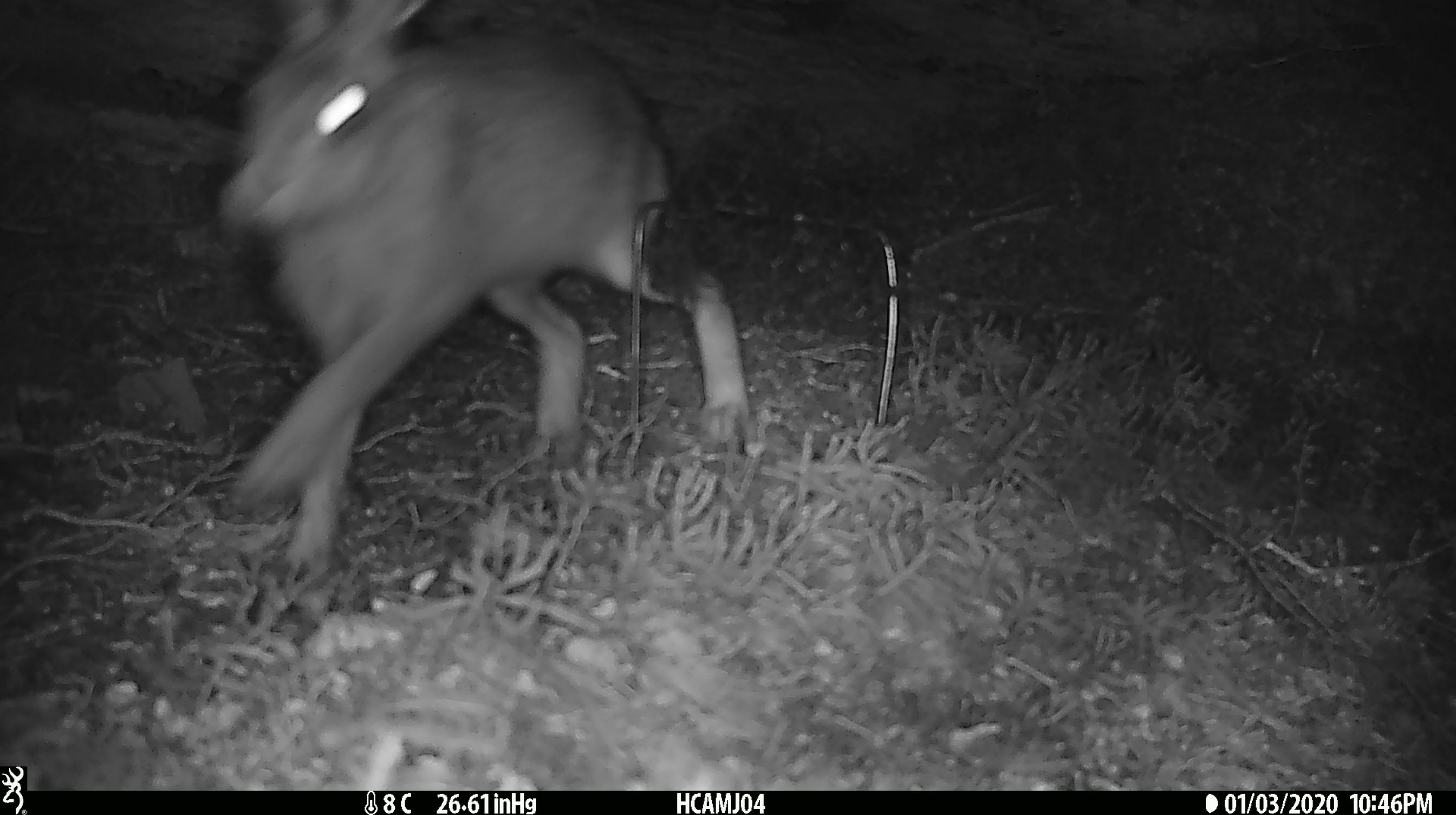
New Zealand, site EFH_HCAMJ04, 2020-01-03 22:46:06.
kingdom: Animalia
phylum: Chordata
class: Mammalia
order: Lagomorpha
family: Leporidae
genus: Lepus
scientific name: Lepus europaeus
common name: brown hare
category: hare